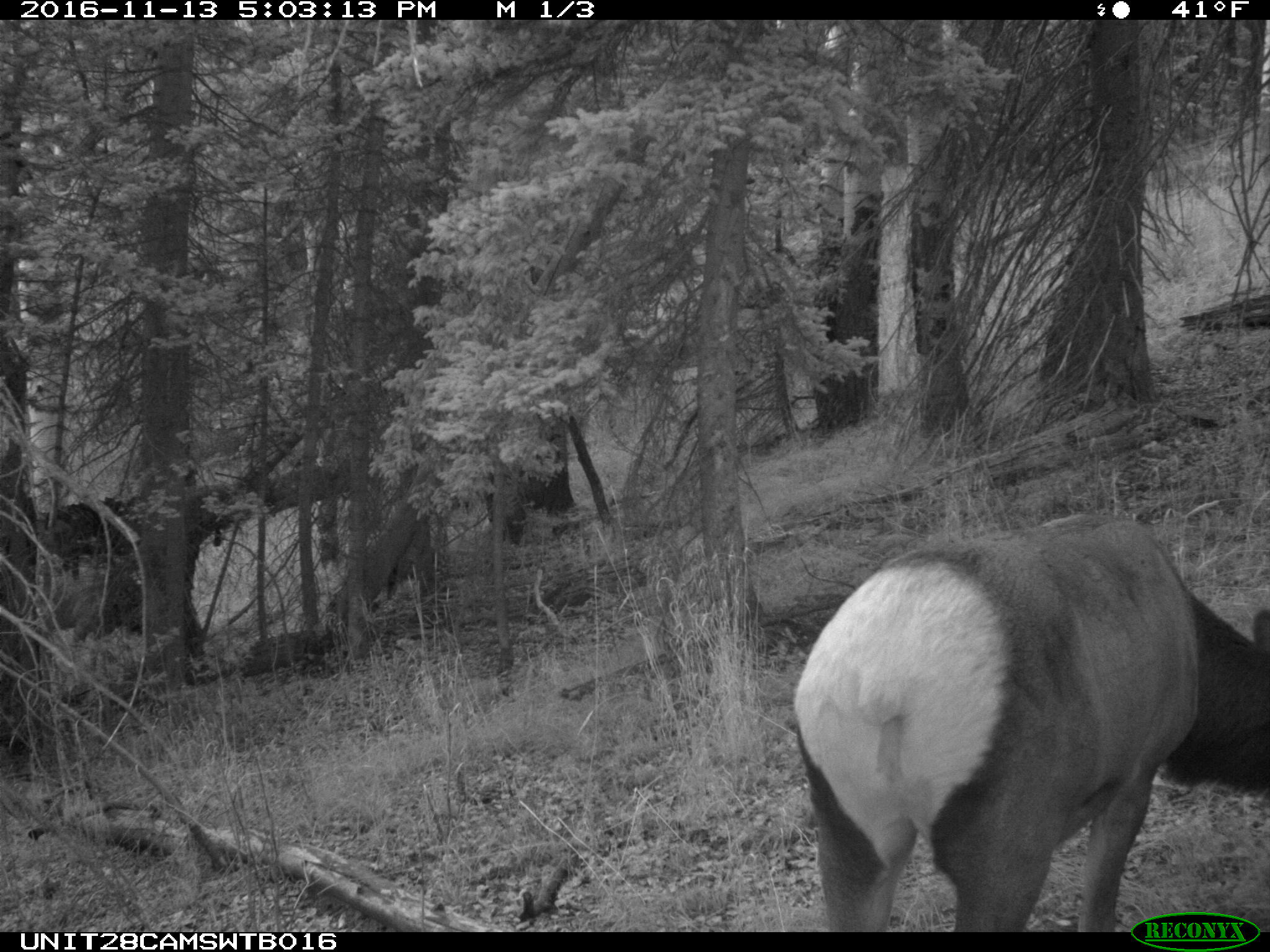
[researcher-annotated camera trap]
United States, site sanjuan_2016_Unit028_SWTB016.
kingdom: Animalia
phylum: Chordata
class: Mammalia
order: Artiodactyla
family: Cervidae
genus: Cervus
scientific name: Cervus elaphus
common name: red deer